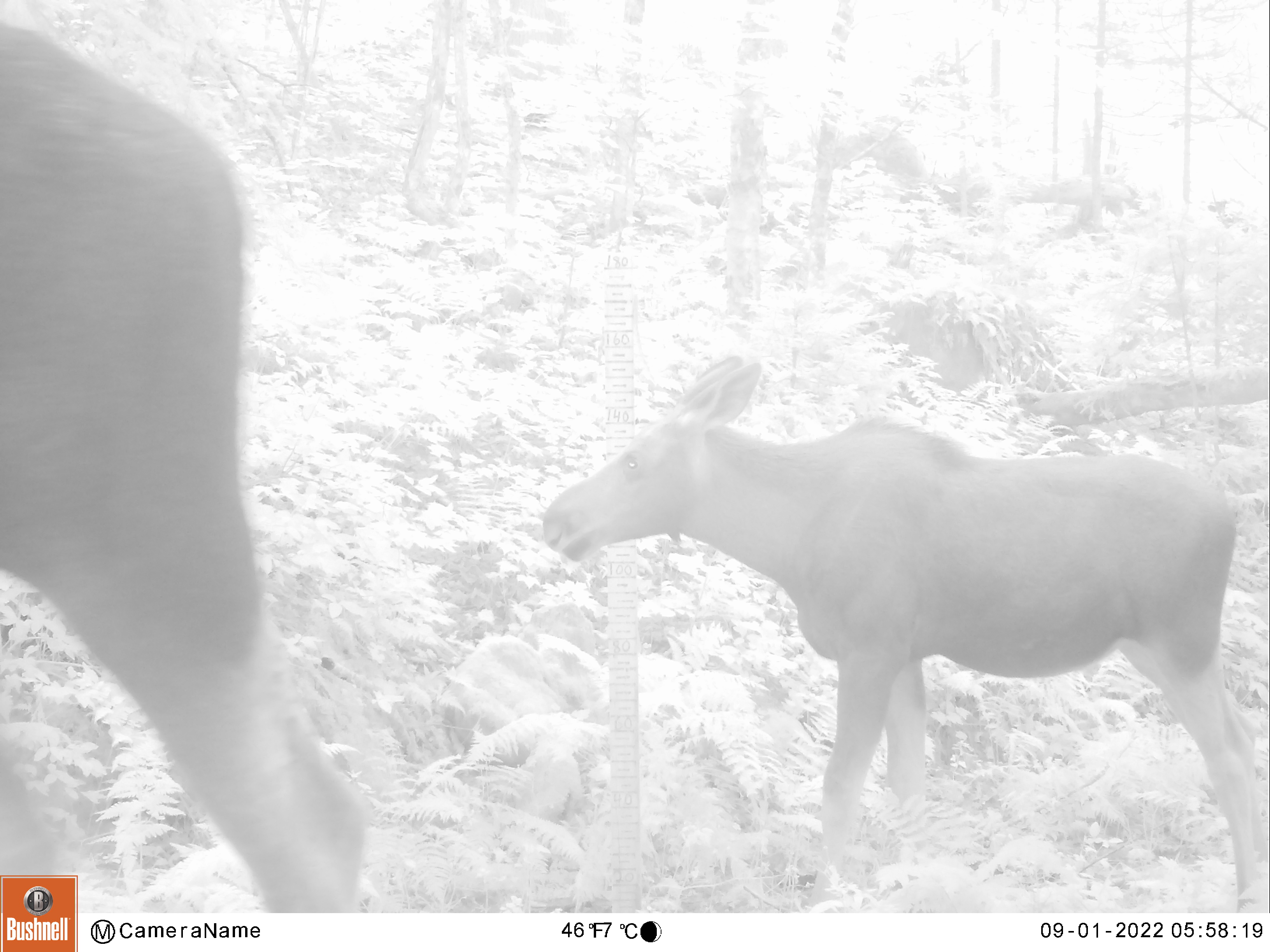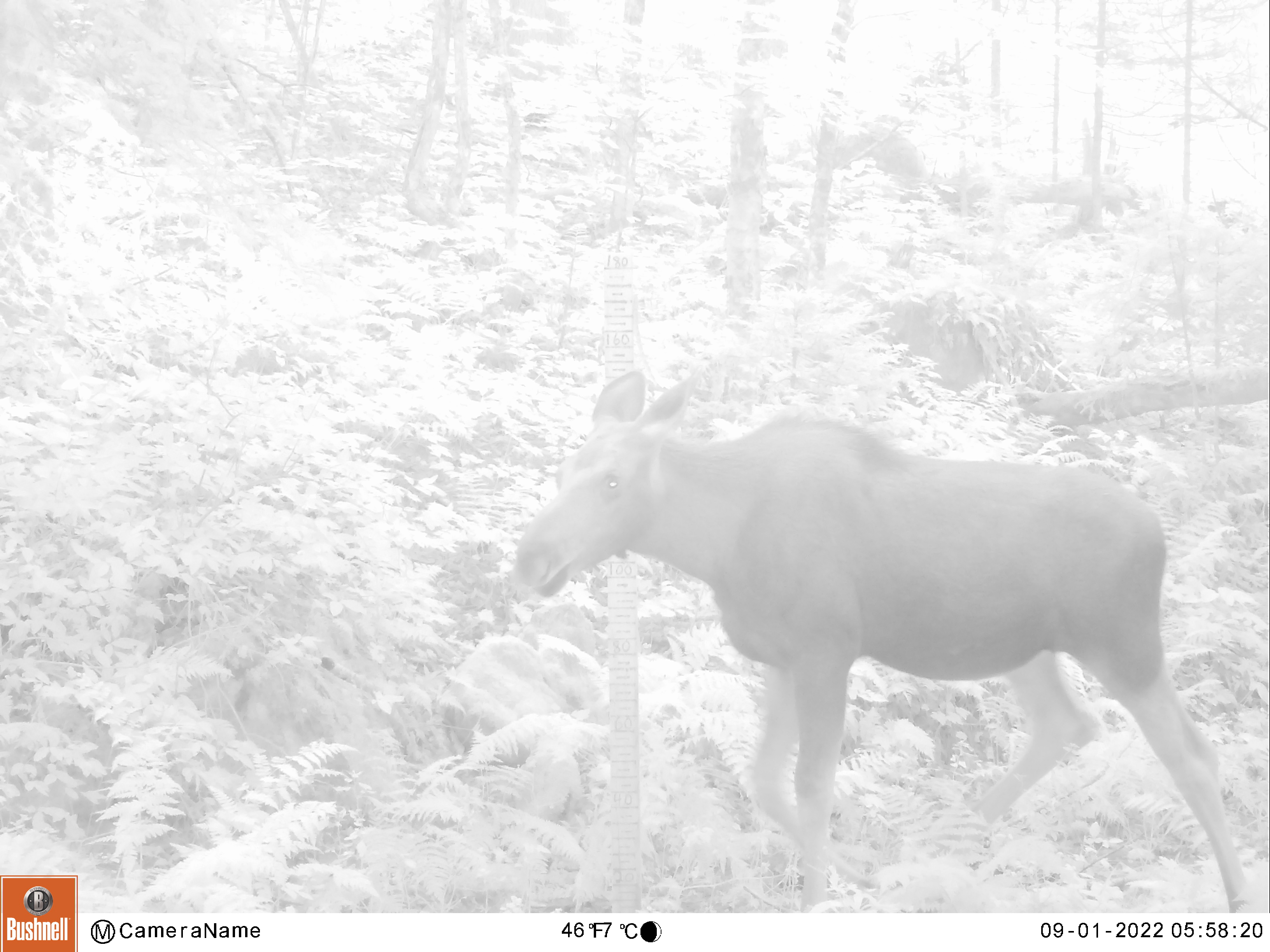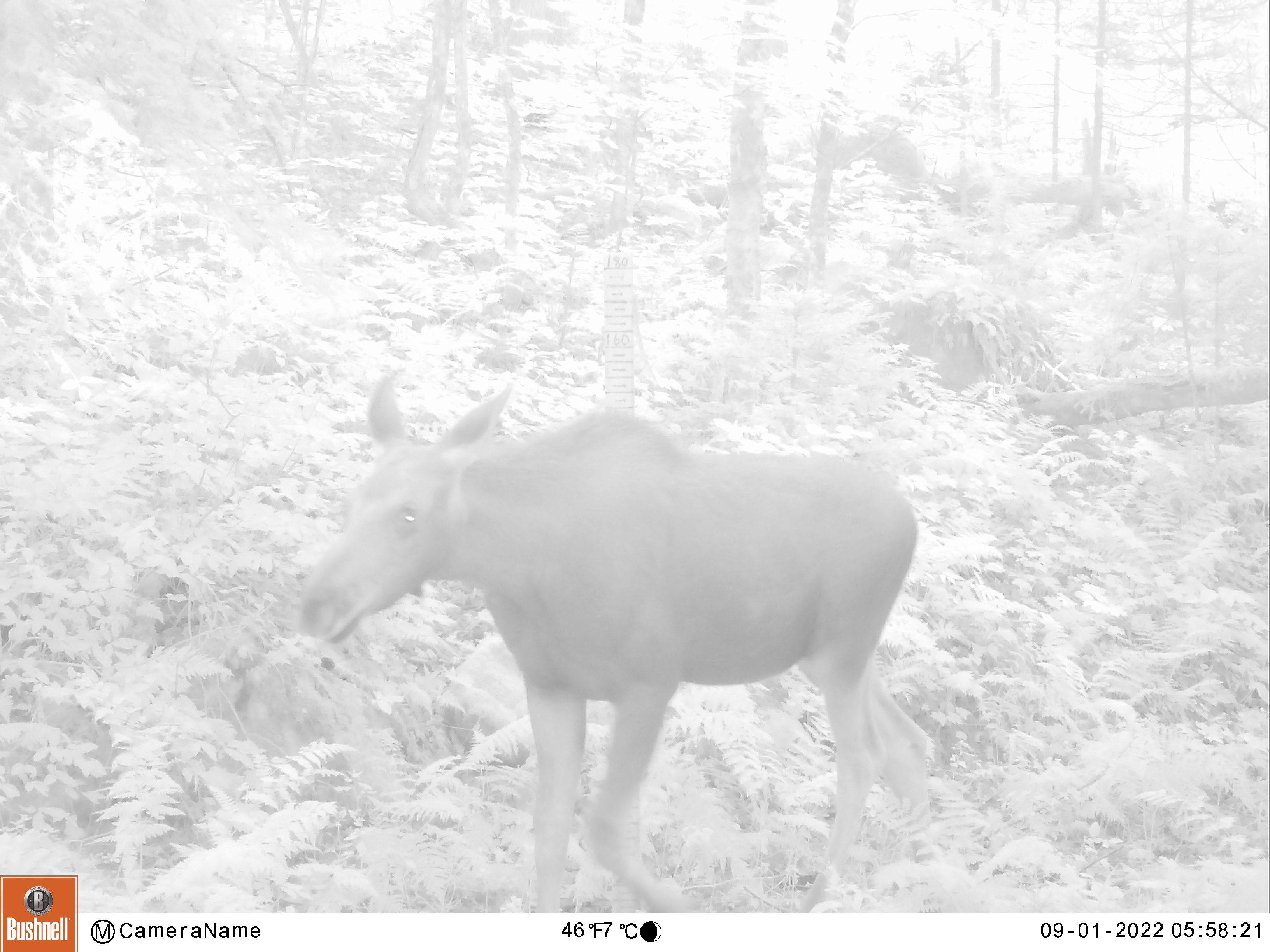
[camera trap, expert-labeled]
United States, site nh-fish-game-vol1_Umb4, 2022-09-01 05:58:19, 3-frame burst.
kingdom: Animalia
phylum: Chordata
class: Mammalia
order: Artiodactyla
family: Cervidae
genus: Alces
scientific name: Alces alces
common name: moose